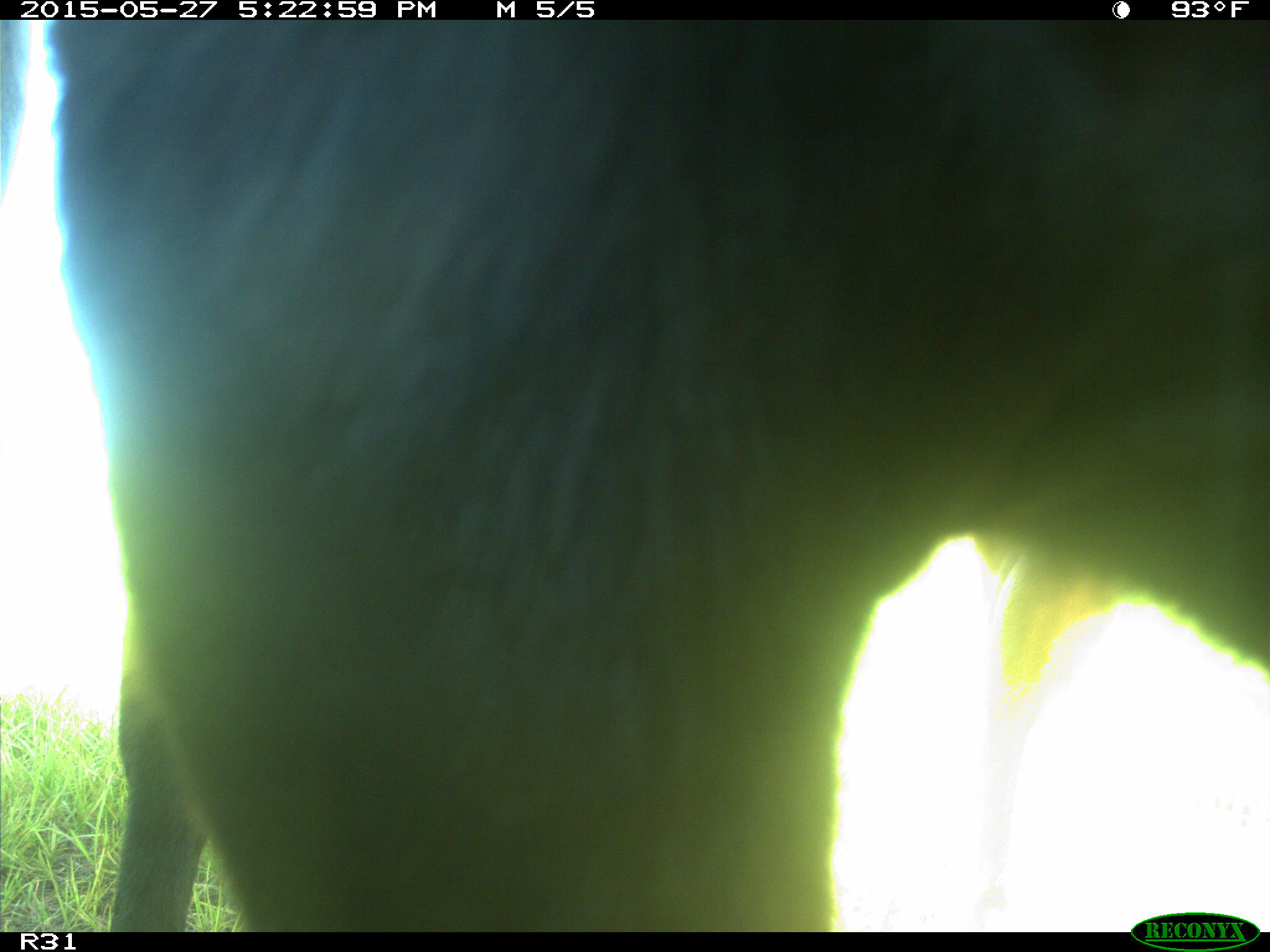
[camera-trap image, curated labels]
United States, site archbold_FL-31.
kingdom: Animalia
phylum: Chordata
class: Mammalia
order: Artiodactyla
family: Bovidae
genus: Bos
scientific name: Bos taurus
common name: domestic cow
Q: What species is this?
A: Bos taurus (domestic cow).